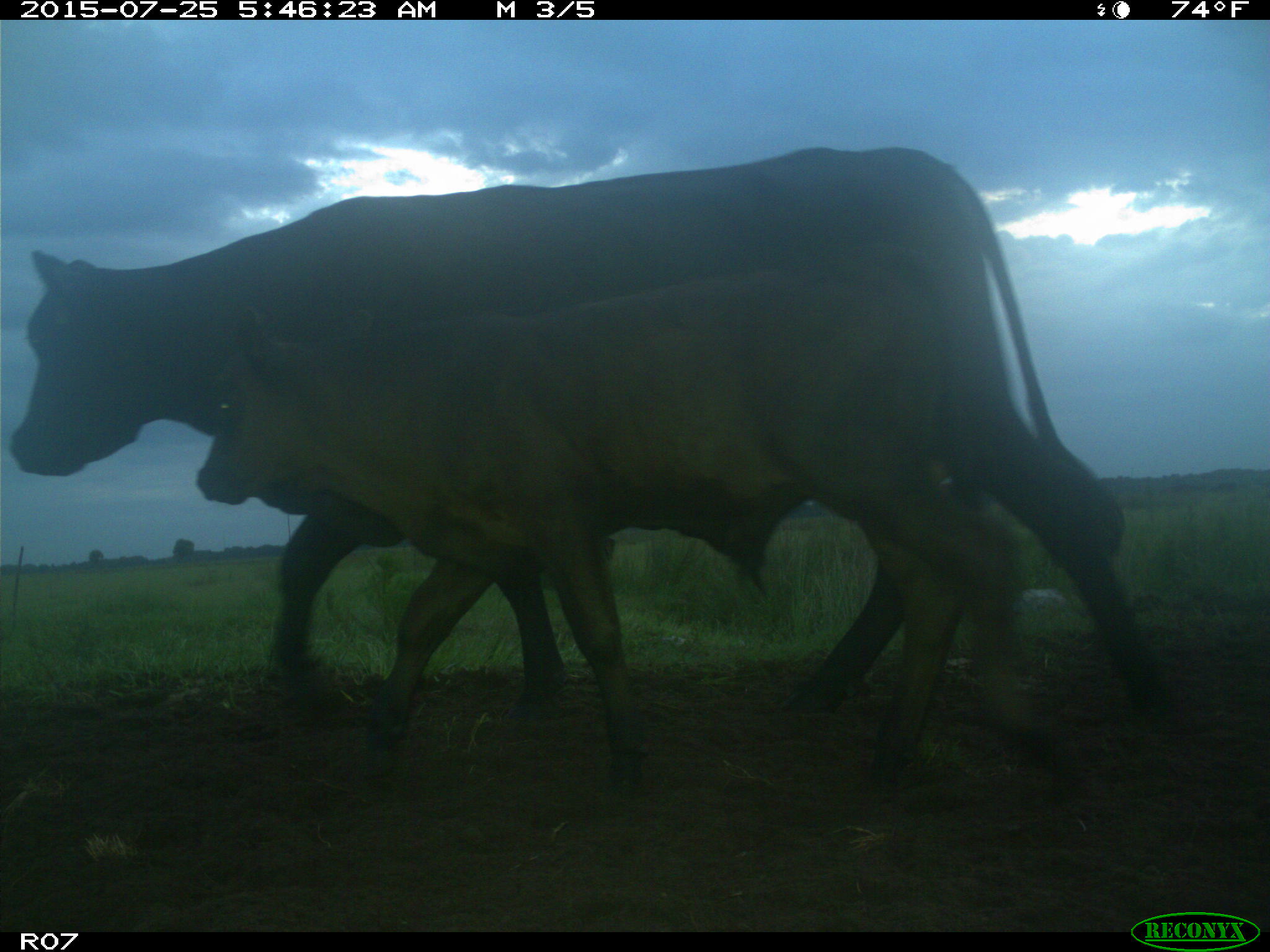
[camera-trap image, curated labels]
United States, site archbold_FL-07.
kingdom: Animalia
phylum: Chordata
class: Mammalia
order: Artiodactyla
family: Bovidae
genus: Bos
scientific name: Bos taurus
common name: domestic cow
Bos taurus (domestic cow).